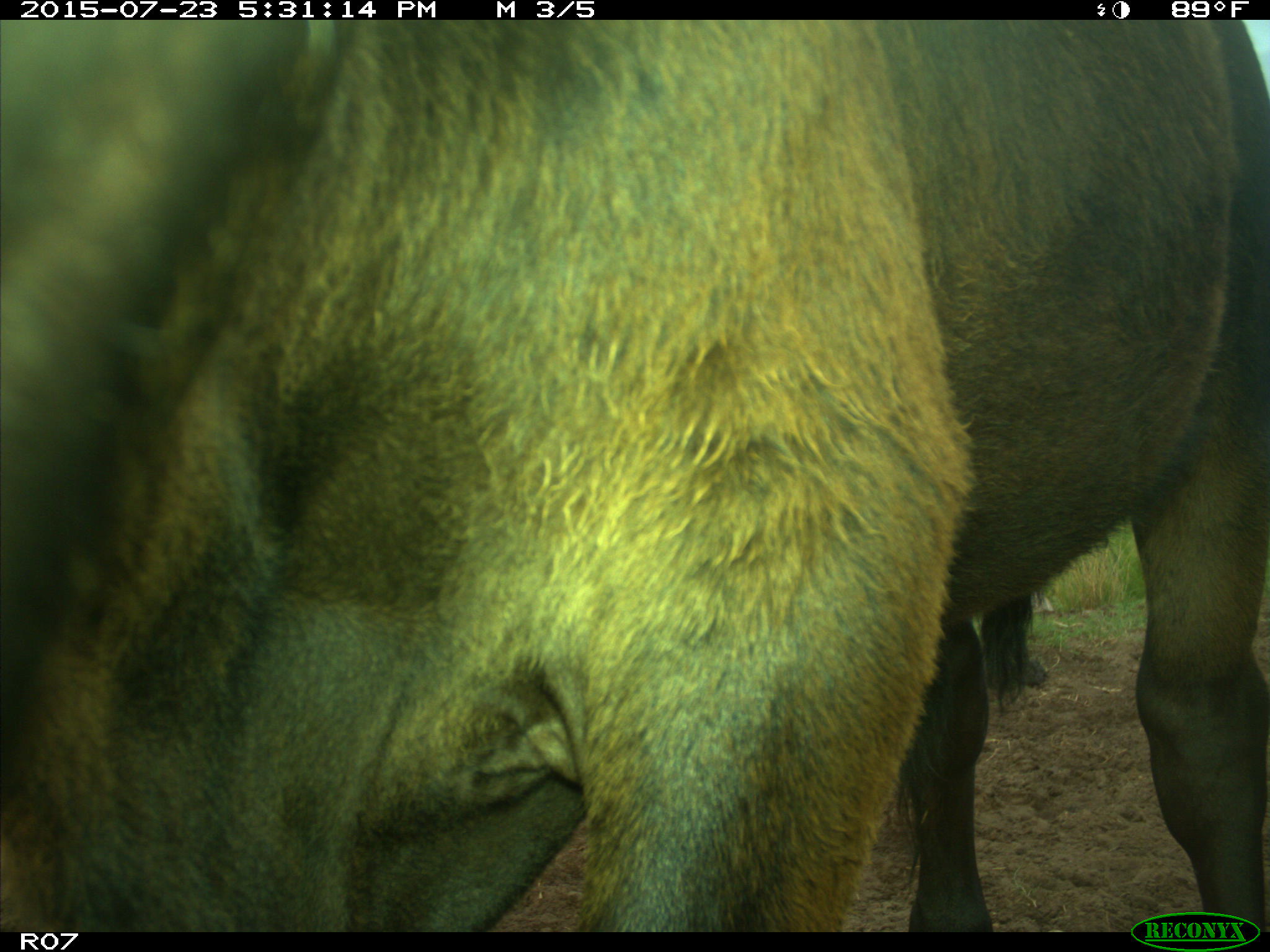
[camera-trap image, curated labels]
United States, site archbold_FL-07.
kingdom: Animalia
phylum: Chordata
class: Mammalia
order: Artiodactyla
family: Bovidae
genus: Bos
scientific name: Bos taurus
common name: domestic cow